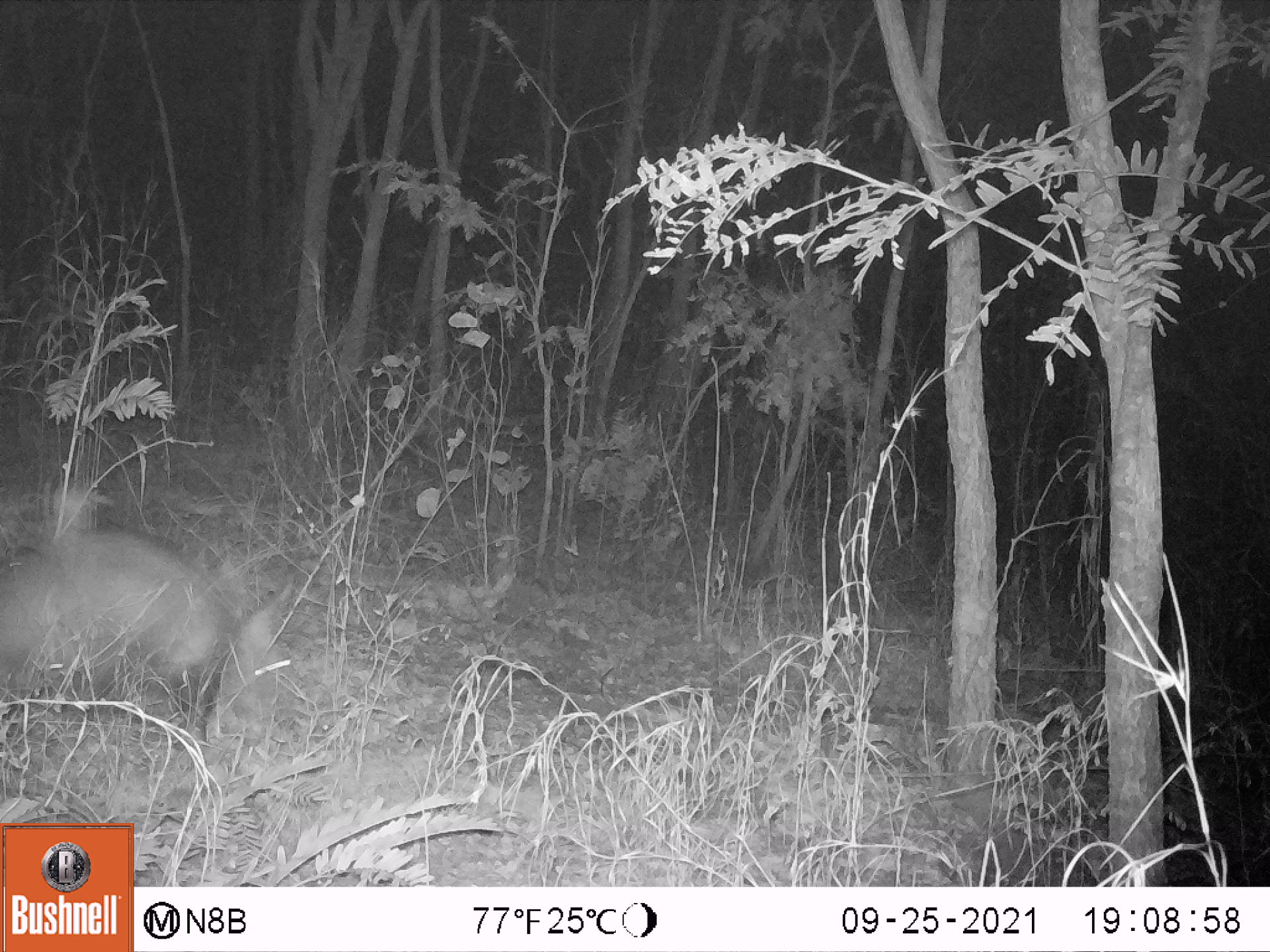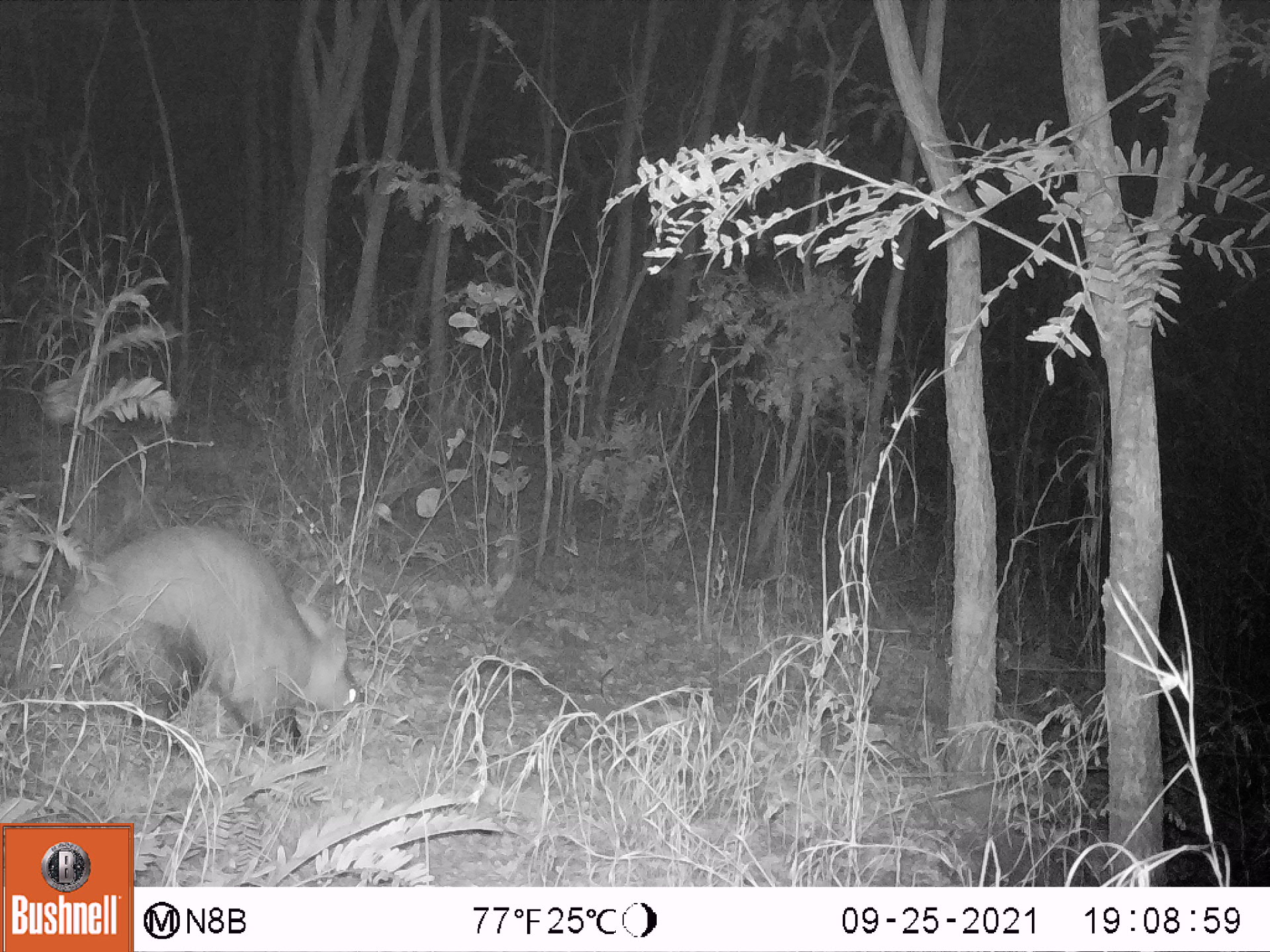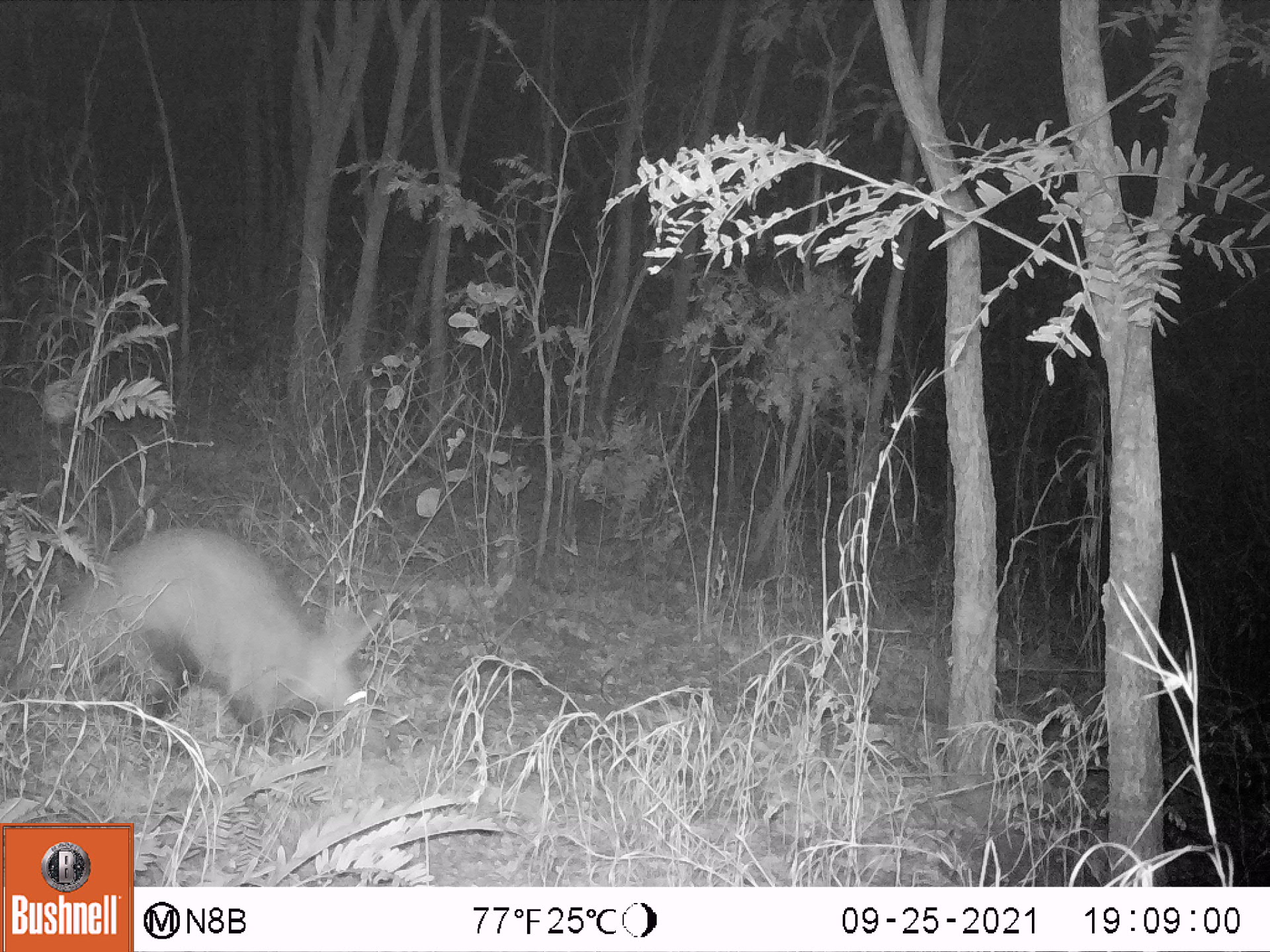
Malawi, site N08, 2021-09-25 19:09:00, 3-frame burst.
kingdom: Animalia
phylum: Chordata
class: Mammalia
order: Tubulidentata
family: Orycteropodidae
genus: Orycteropus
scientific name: Orycteropus afer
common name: aardvark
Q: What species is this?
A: Aardvark (Orycteropus afer).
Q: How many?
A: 1.